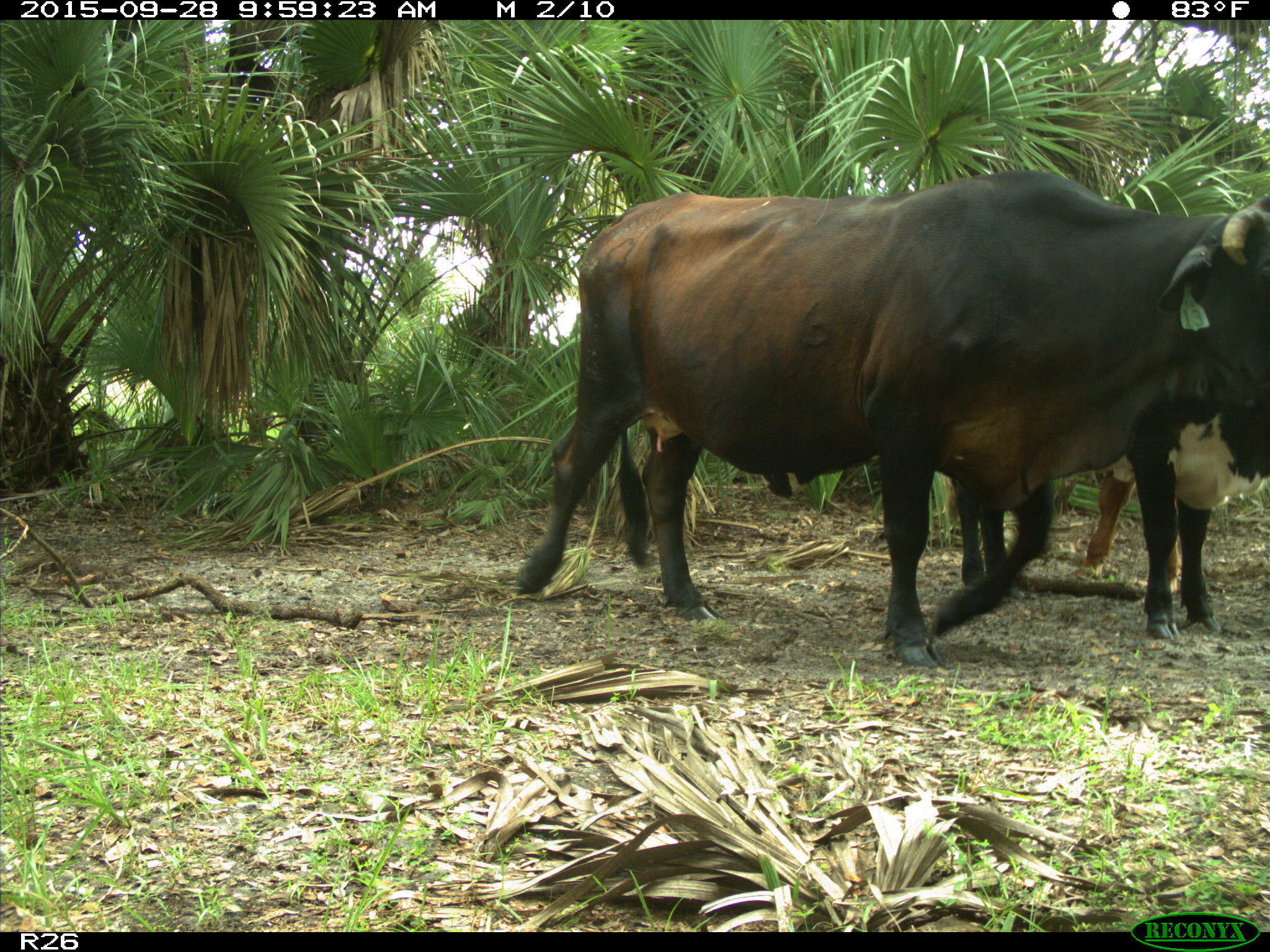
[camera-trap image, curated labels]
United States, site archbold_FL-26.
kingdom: Animalia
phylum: Chordata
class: Mammalia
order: Artiodactyla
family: Bovidae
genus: Bos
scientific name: Bos taurus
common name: domestic cow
Bos taurus (domestic cow).